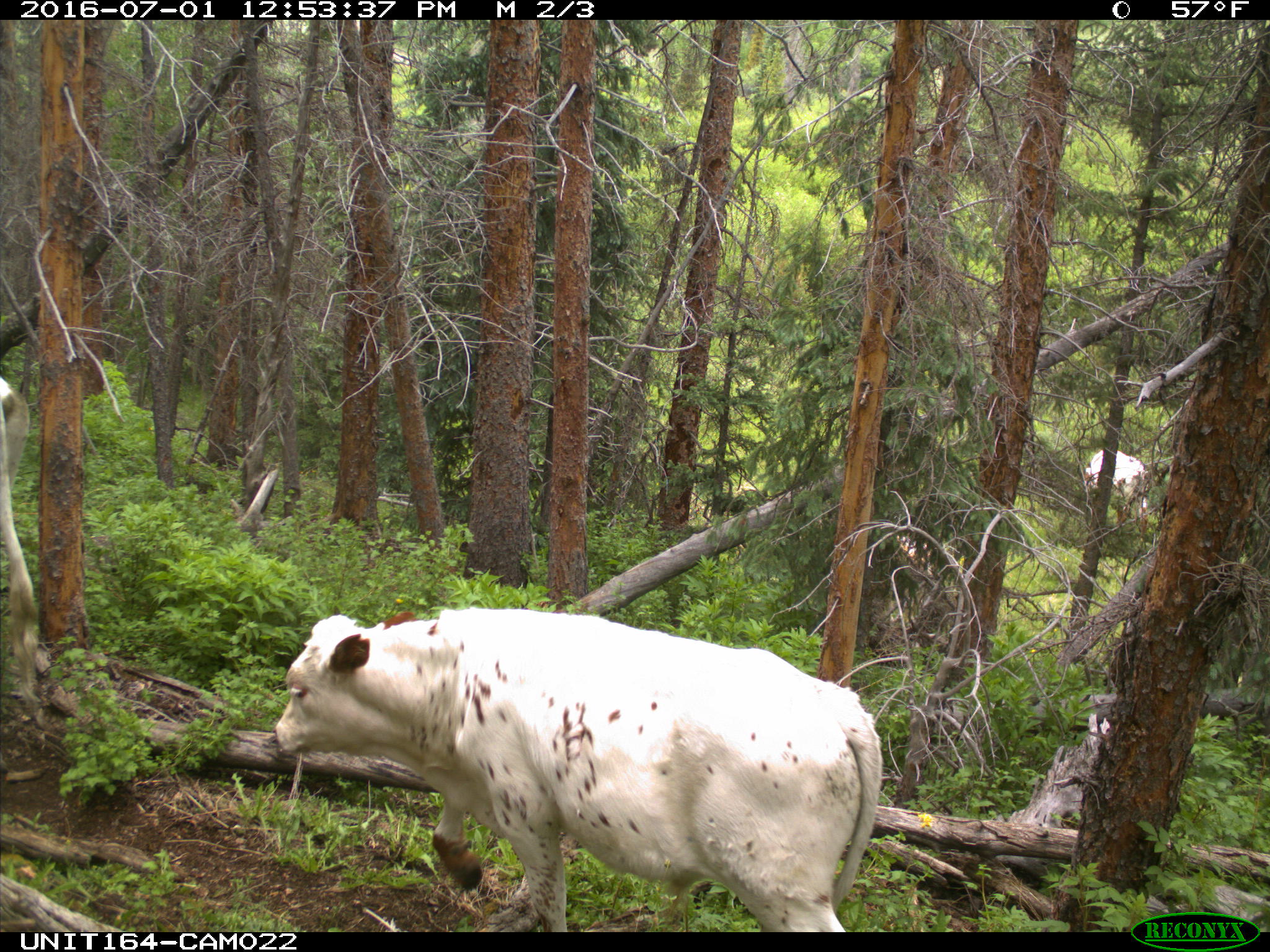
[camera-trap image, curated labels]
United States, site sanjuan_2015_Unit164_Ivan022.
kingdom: Animalia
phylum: Chordata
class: Mammalia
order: Artiodactyla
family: Bovidae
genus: Bos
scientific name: Bos taurus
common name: domestic cow